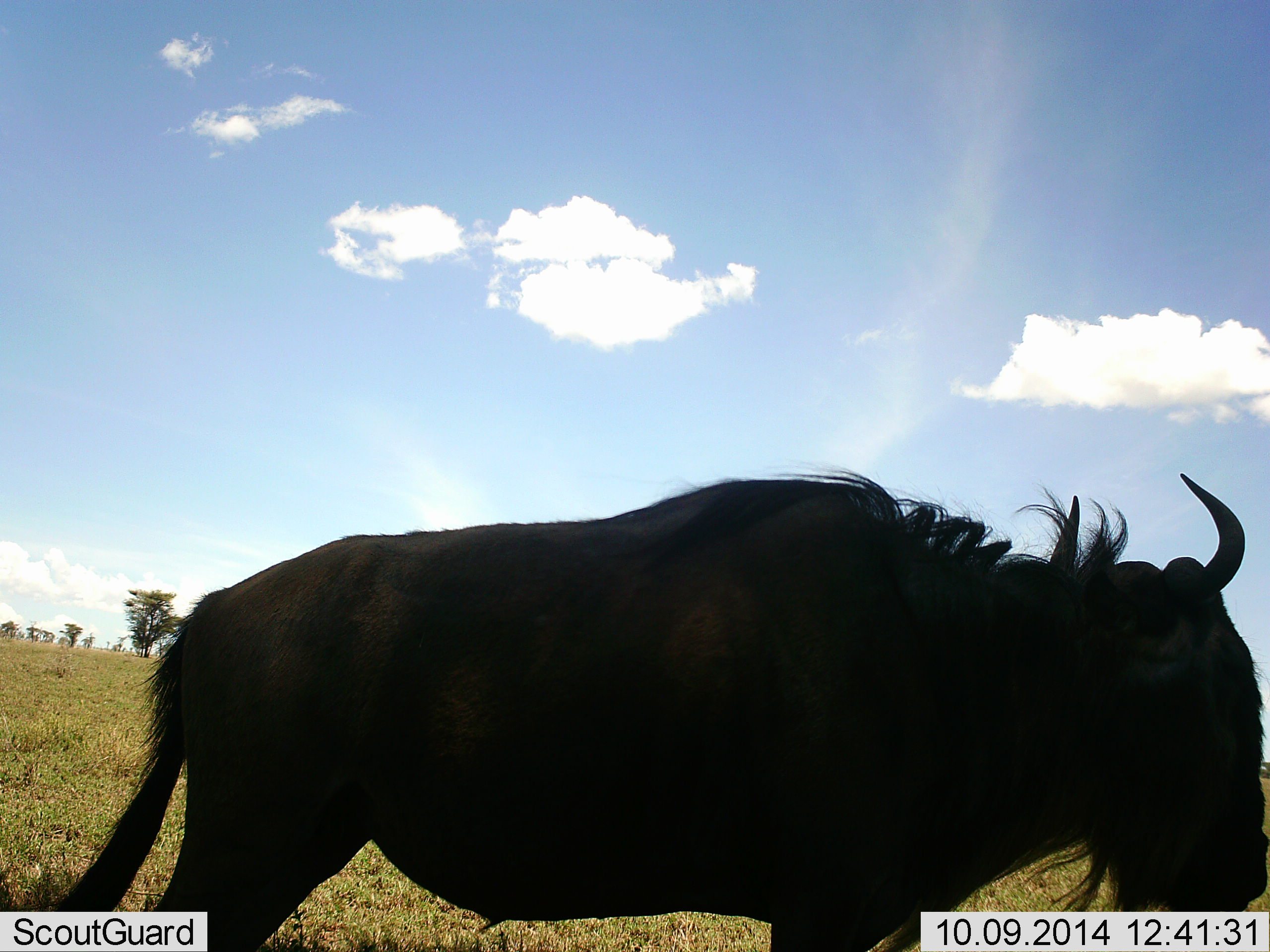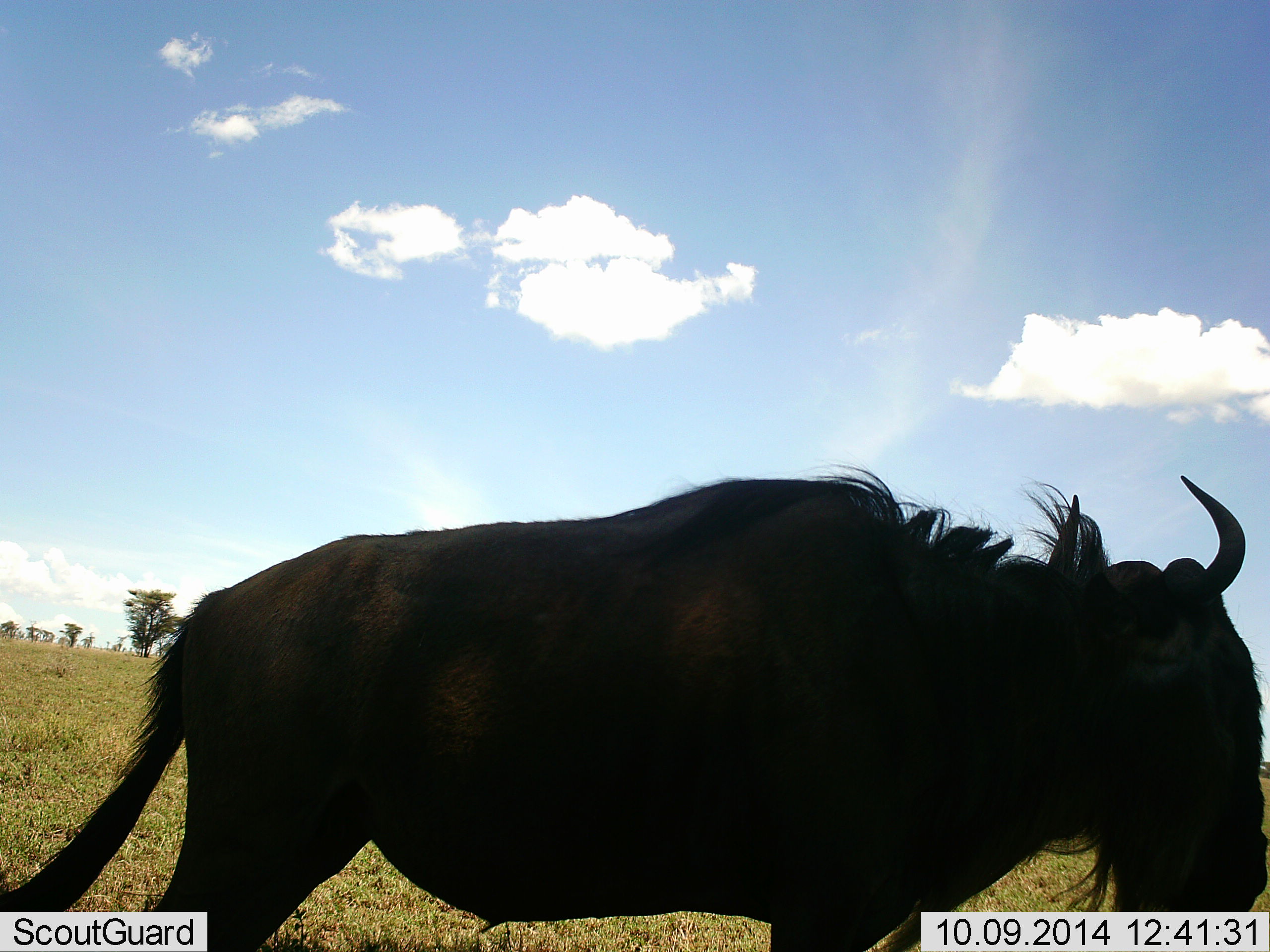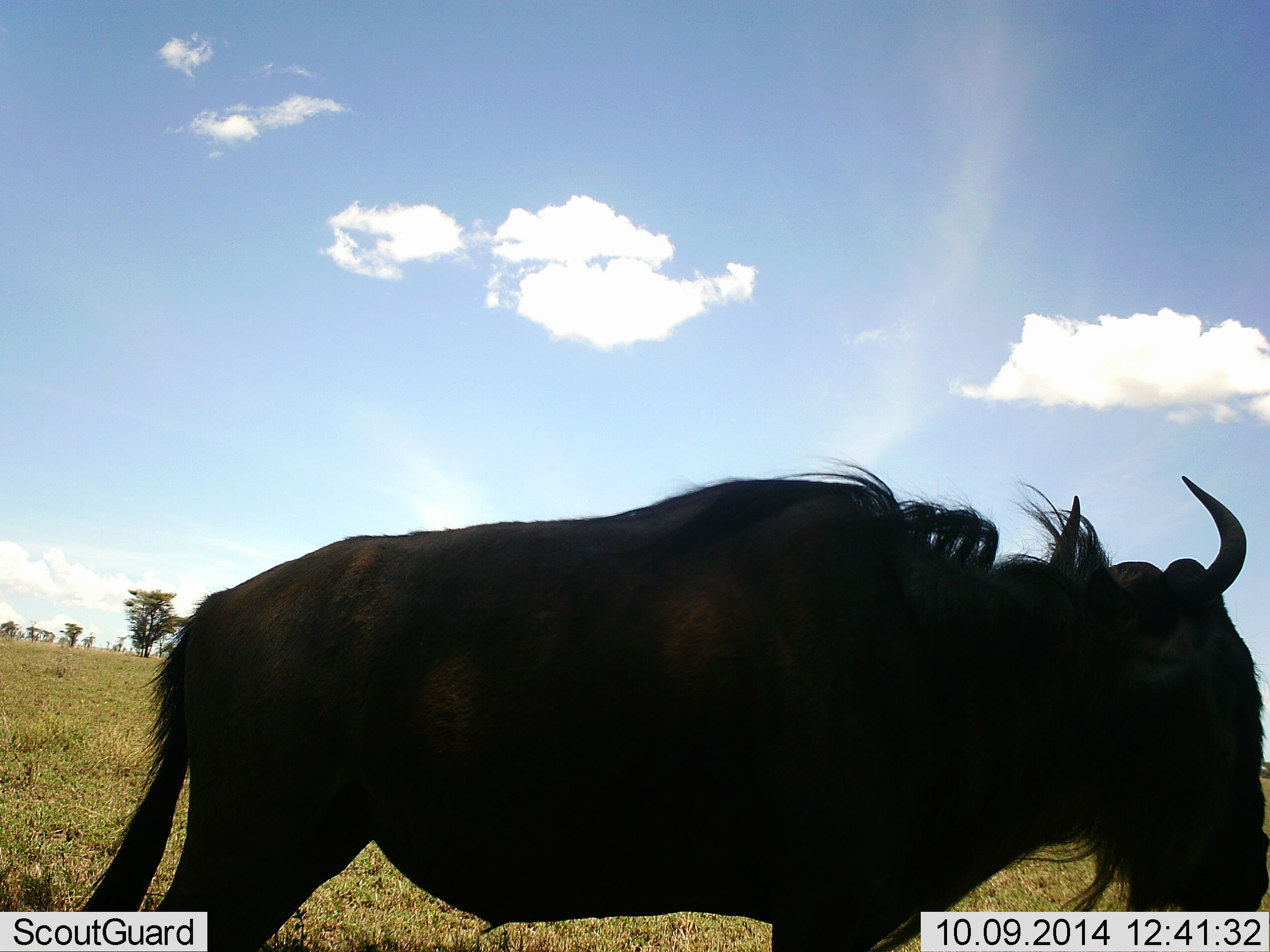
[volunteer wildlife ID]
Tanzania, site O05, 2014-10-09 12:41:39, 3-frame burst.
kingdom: Animalia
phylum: Chordata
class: Mammalia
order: Artiodactyla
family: Bovidae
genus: Connochaetes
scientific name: Connochaetes taurinus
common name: blue wildebeest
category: wildebeest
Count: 1.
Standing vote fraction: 70%.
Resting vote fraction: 0%.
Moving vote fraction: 30%.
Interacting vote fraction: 0%.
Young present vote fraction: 0%.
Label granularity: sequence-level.